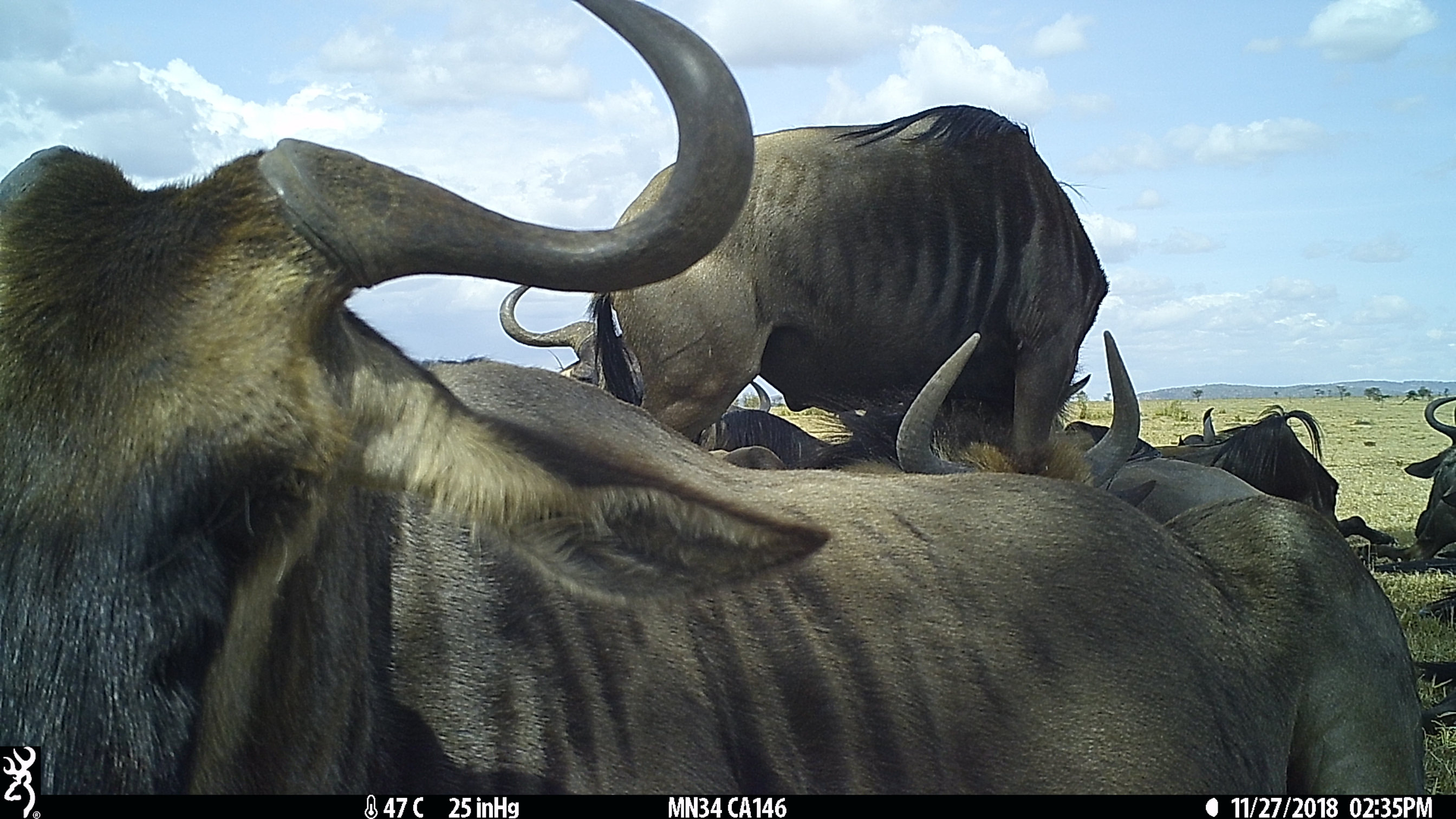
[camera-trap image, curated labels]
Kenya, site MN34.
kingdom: Animalia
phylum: Chordata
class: Mammalia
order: Artiodactyla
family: Bovidae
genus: Connochaetes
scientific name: Connochaetes taurinus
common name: blue wildebeest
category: wildebeest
Wildebeest (blue wildebeest) (Connochaetes taurinus).